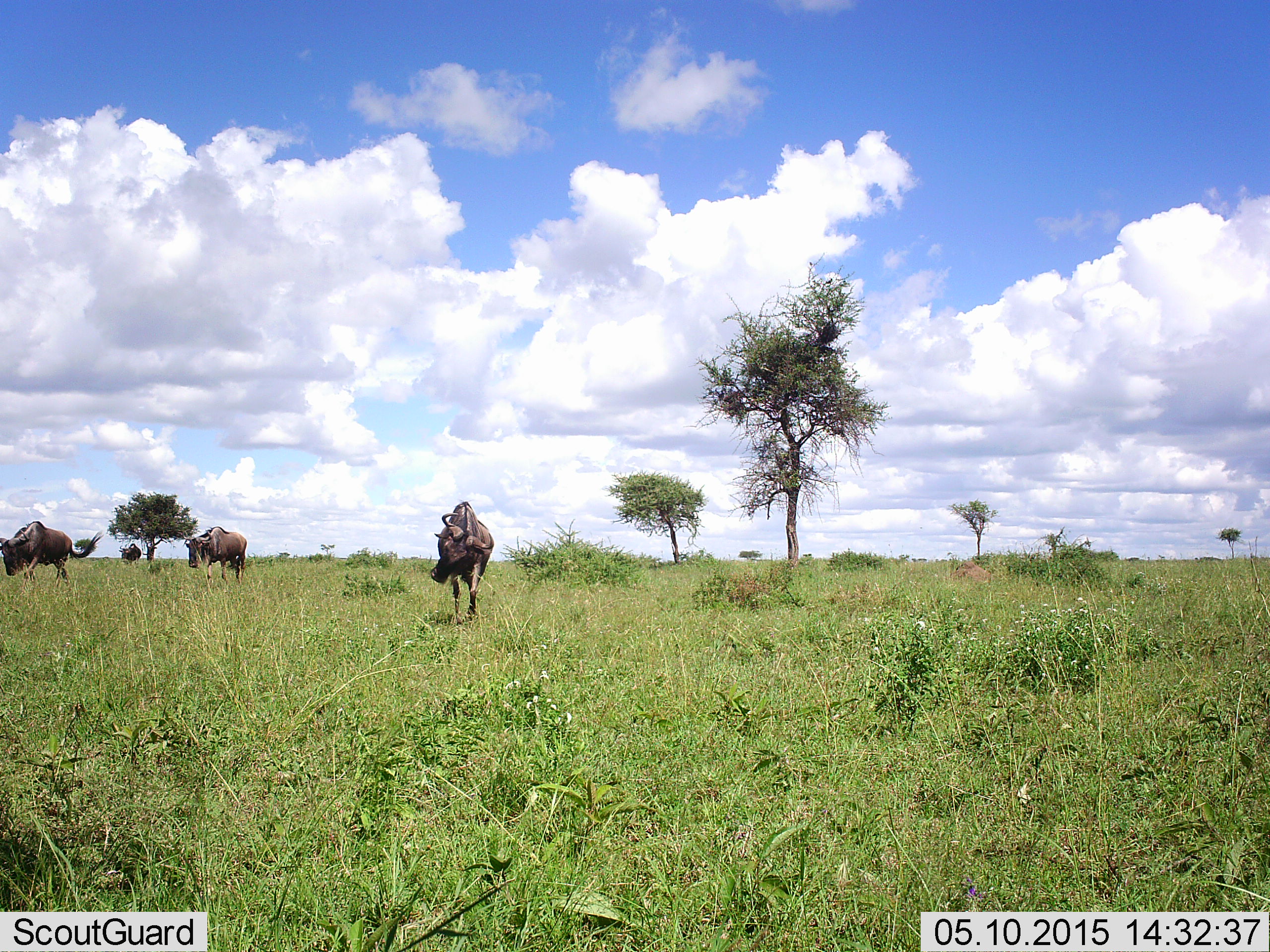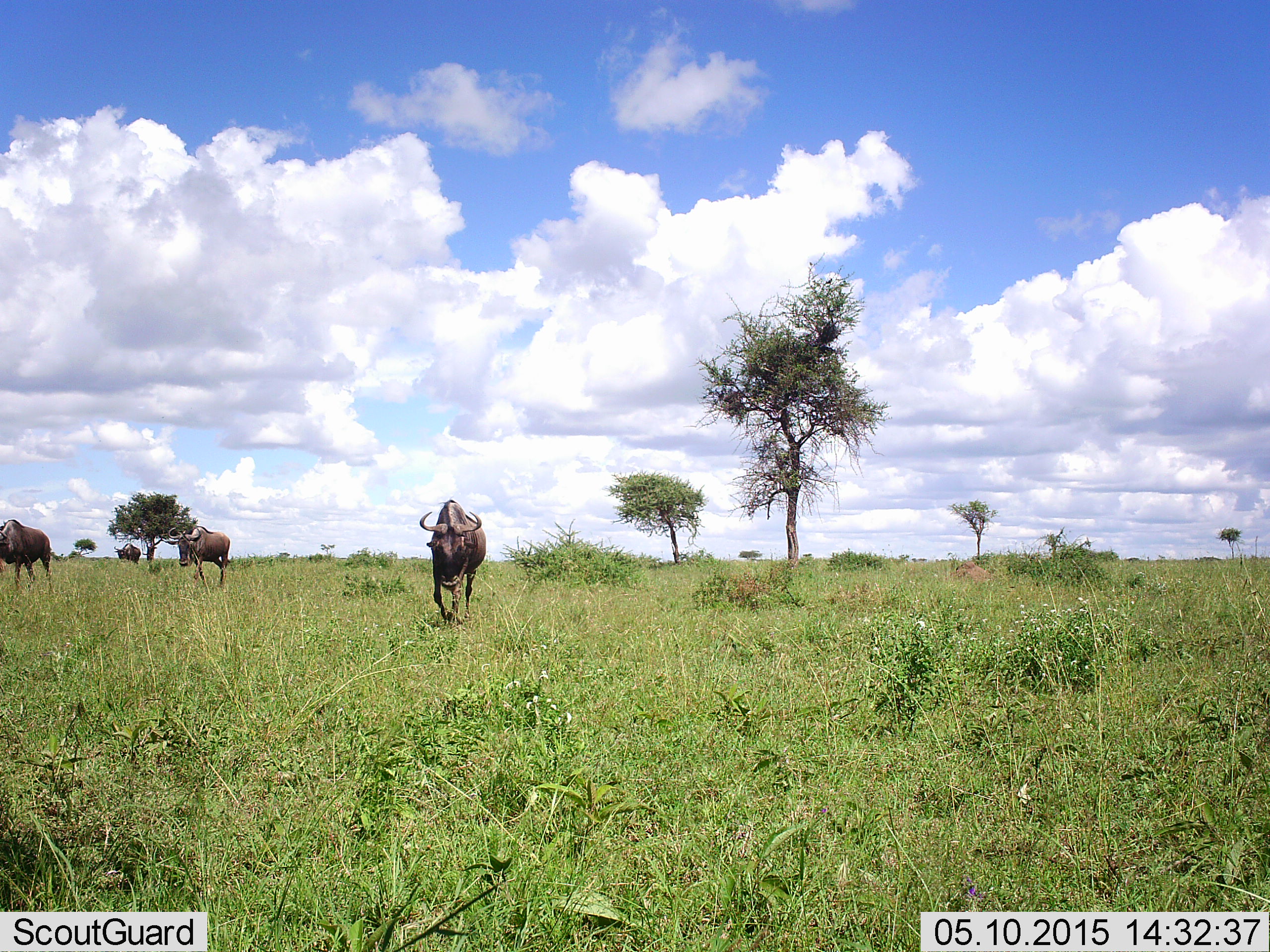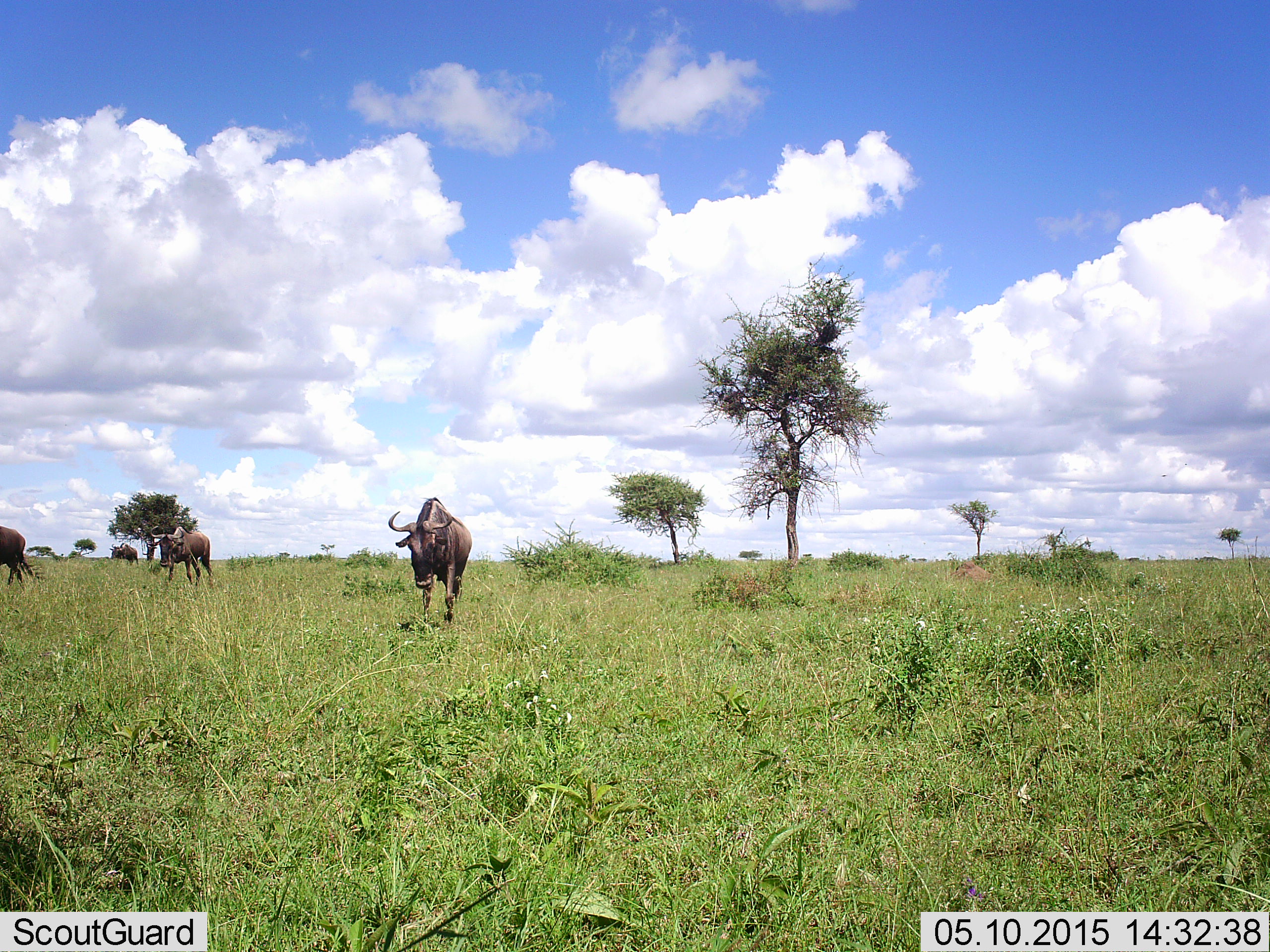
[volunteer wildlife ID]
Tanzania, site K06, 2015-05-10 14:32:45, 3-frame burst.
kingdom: Animalia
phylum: Chordata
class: Mammalia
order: Artiodactyla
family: Bovidae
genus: Connochaetes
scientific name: Connochaetes taurinus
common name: blue wildebeest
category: wildebeest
Wildebeest (blue wildebeest) (Connochaetes taurinus), count 4. Behavior (volunteer vote fractions): standing 0%, resting 0%, moving 100%, interacting 0%. Young present (vote fraction): 0%. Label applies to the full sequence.